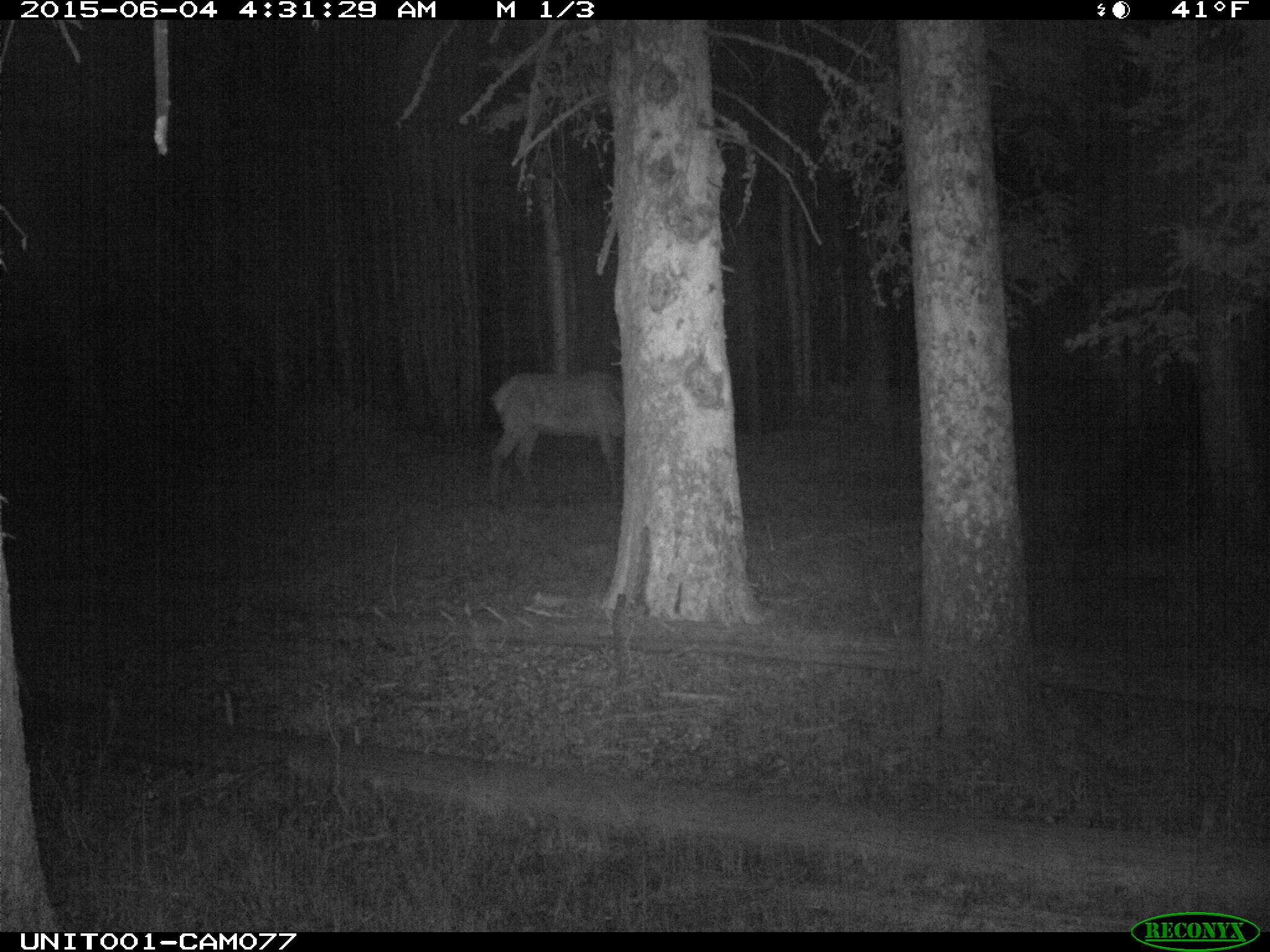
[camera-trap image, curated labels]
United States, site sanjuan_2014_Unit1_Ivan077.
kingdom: Animalia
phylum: Chordata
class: Mammalia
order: Artiodactyla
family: Cervidae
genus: Cervus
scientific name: Cervus elaphus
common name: red deer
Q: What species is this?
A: Cervus elaphus (red deer).